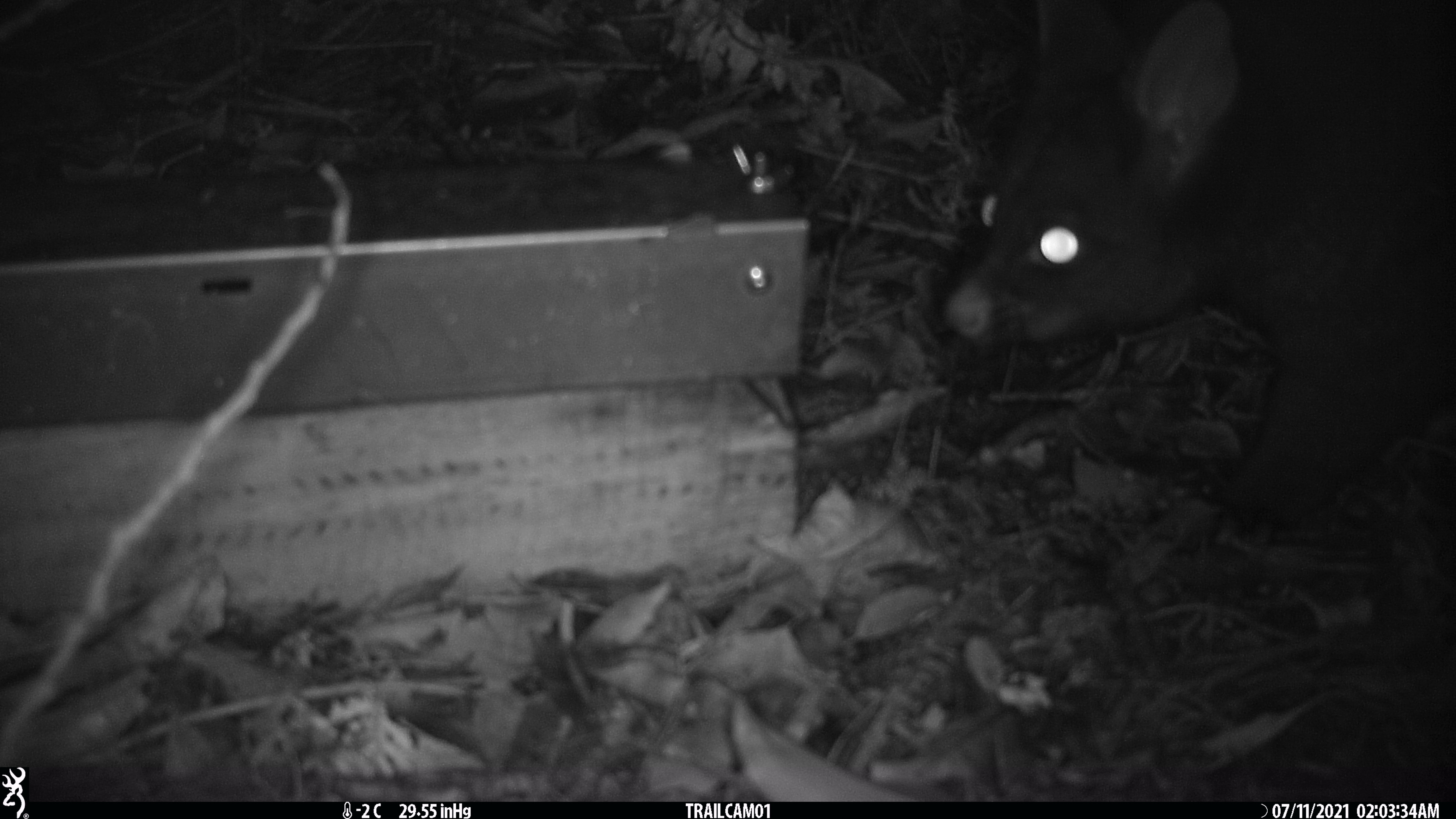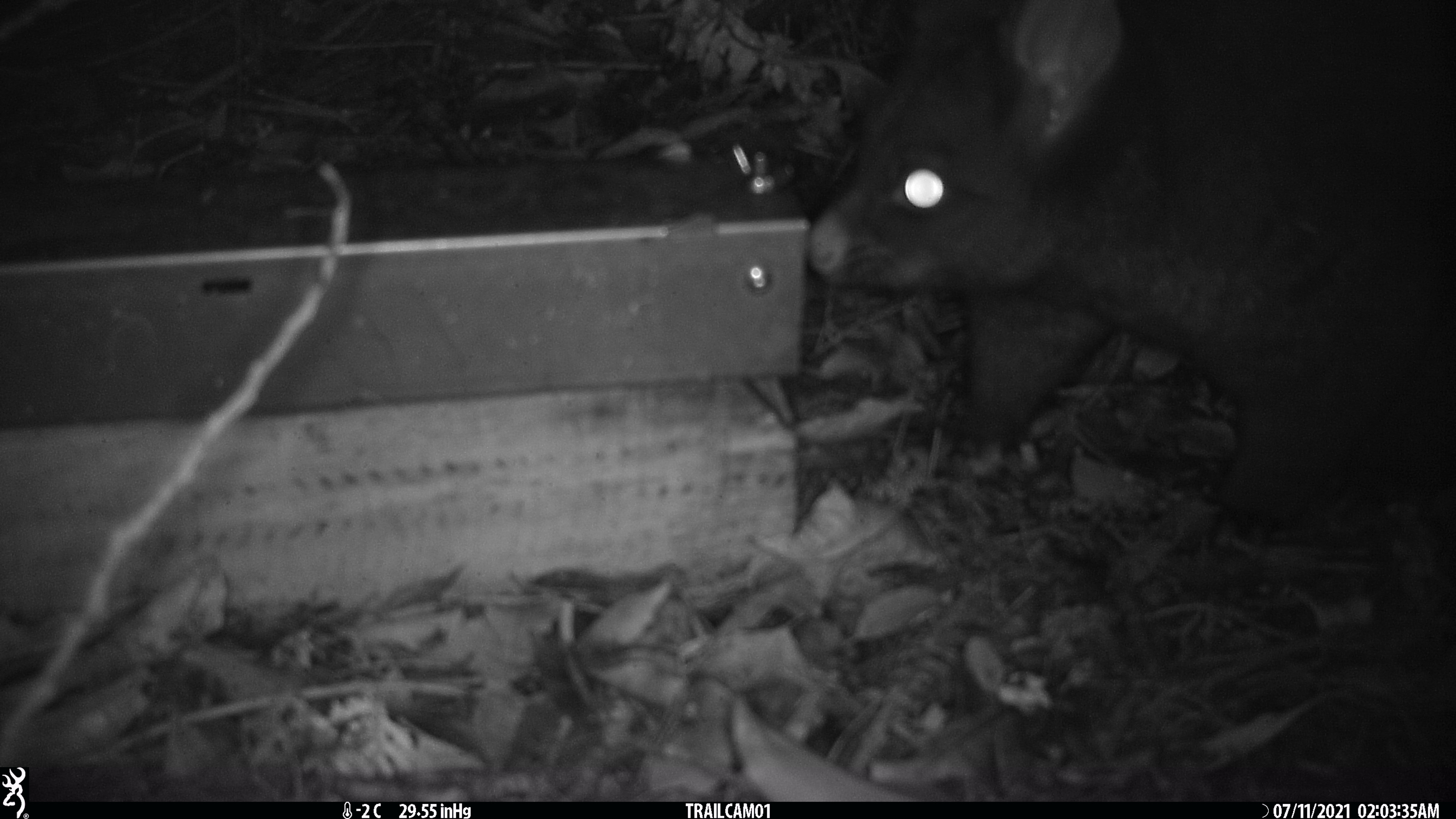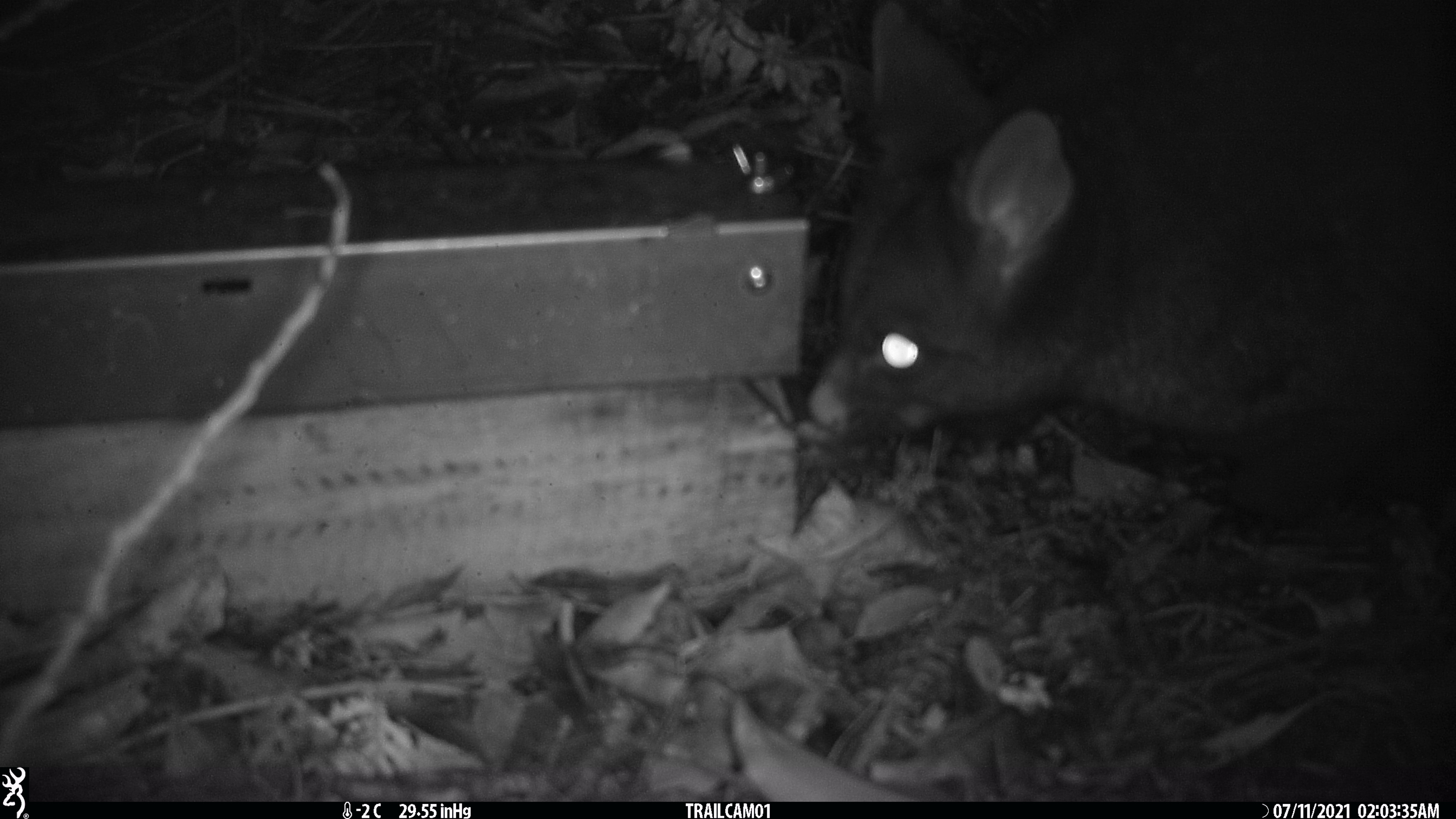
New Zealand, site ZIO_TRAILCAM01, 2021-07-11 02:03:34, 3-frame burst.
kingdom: Animalia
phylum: Chordata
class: Mammalia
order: Diprotodontia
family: Phalangeridae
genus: Trichosurus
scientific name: Trichosurus vulpecula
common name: common brushtail possum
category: possum